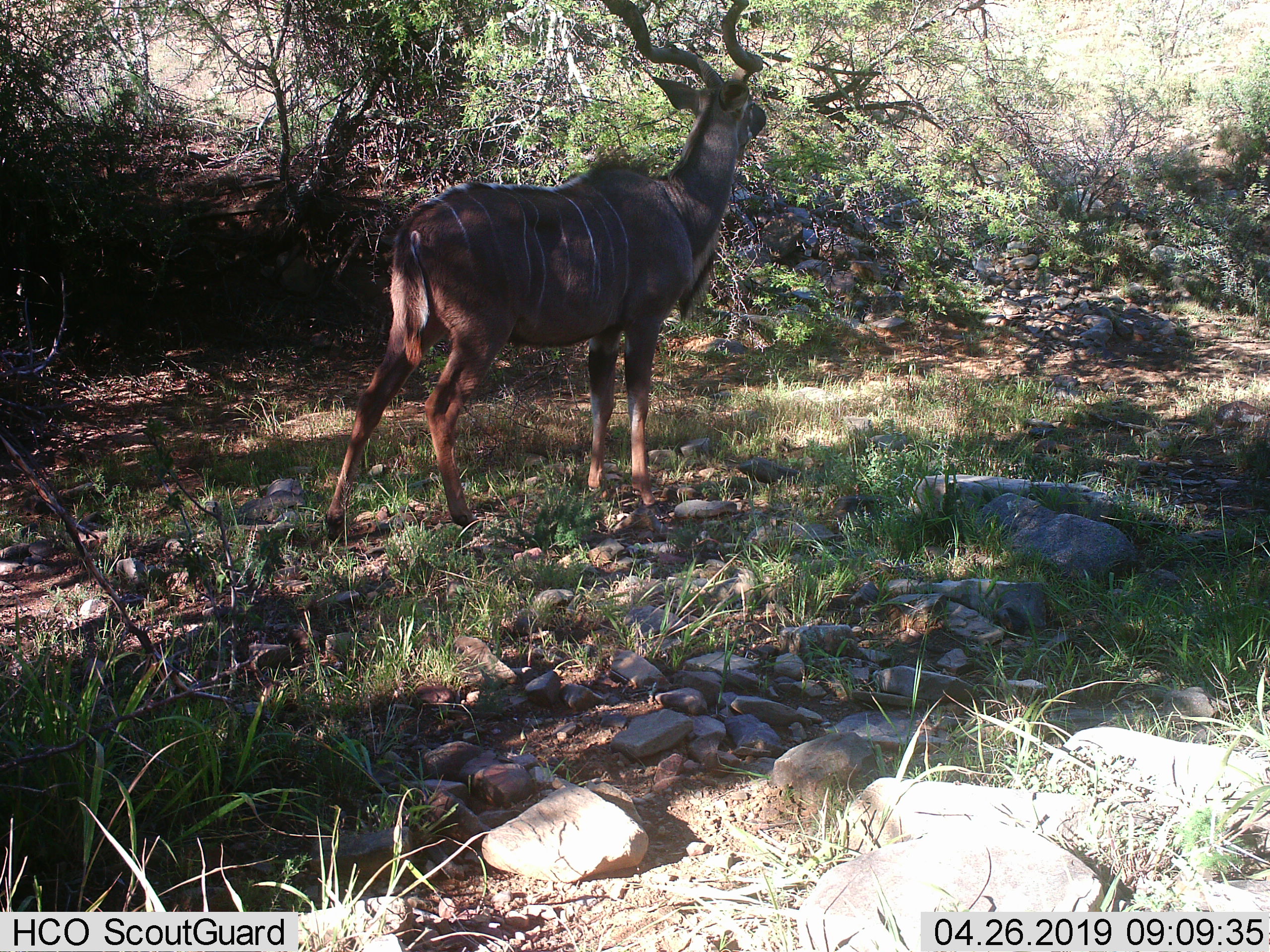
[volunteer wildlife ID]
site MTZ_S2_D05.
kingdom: Animalia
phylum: Chordata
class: Mammalia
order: Artiodactyla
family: Bovidae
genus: Tragelaphus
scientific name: Tragelaphus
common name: kudu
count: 1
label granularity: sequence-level